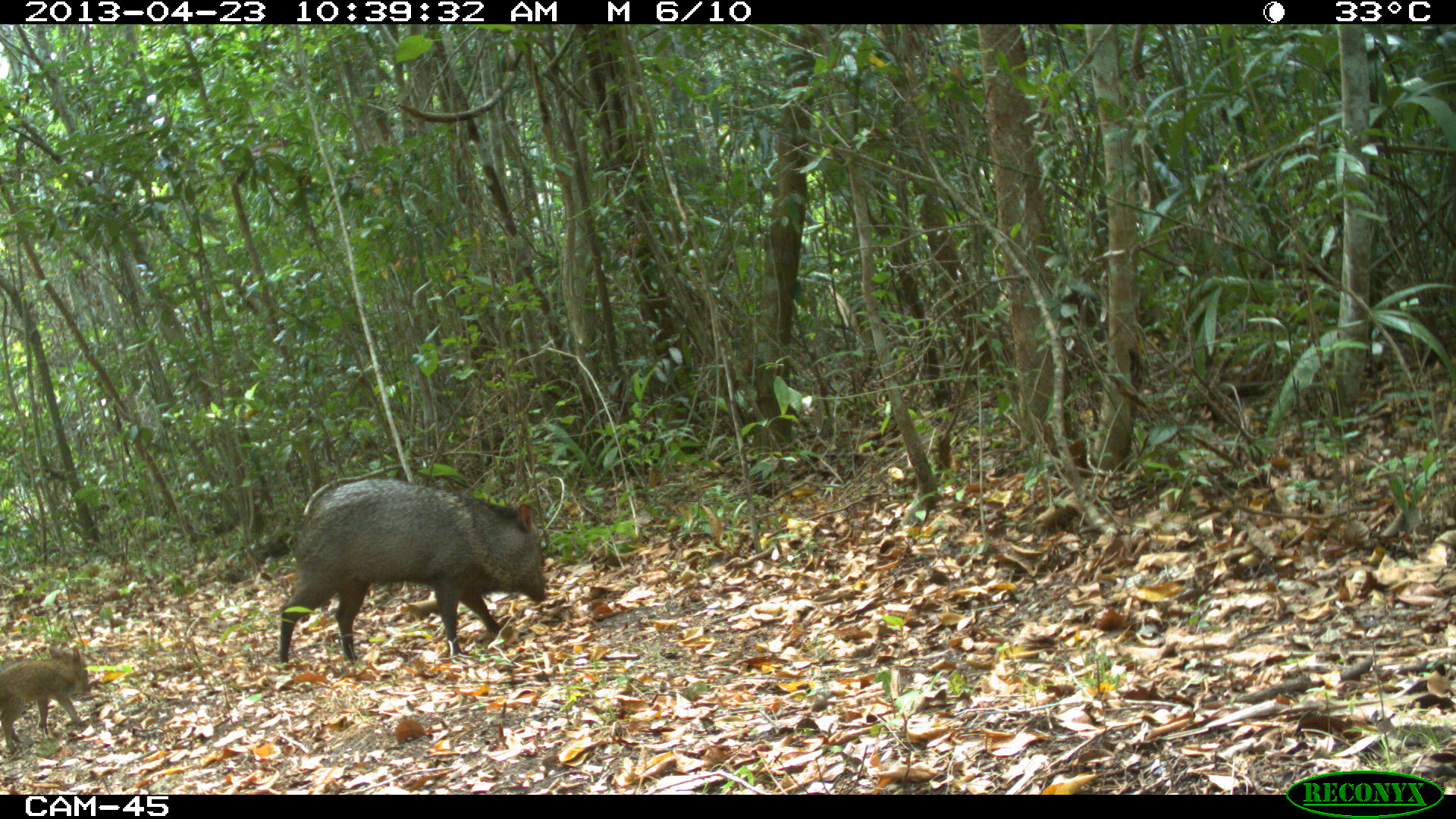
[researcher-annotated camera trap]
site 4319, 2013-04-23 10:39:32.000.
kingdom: Animalia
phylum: Chordata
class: Mammalia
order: Artiodactyla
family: Tayassuidae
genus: Pecari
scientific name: Pecari tajacu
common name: collared peccary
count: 5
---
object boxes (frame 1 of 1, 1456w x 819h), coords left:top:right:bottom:
pecari tajacu: 279:479:549:663; 0:642:94:753